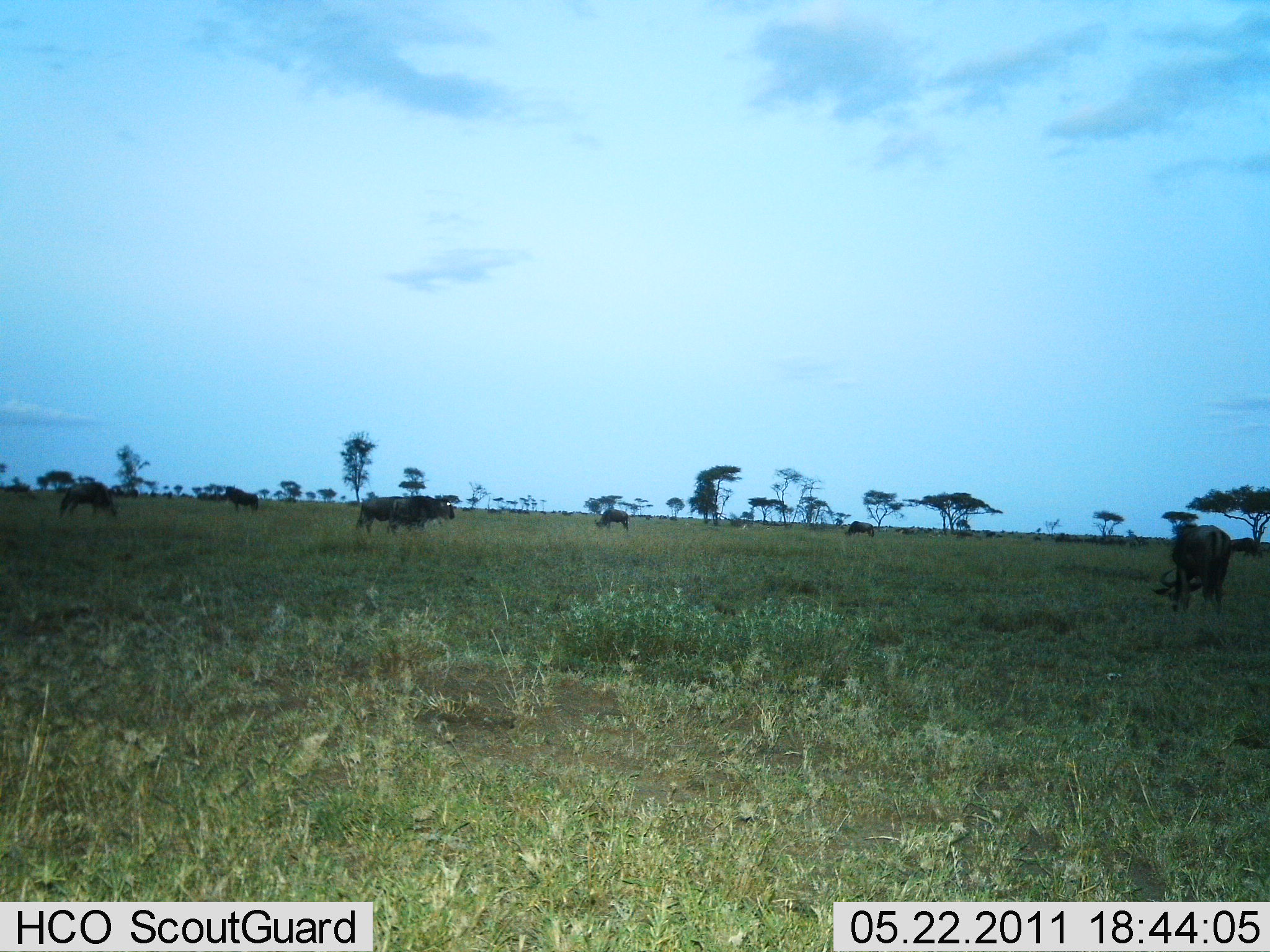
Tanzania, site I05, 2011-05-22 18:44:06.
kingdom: Animalia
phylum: Chordata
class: Mammalia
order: Artiodactyla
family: Bovidae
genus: Connochaetes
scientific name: Connochaetes taurinus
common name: blue wildebeest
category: wildebeest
Wildebeest (blue wildebeest) (Connochaetes taurinus), count 7. Behavior (volunteer vote fractions): standing 73%, resting 0%, moving 9%, interacting 0%. Young present (vote fraction): 0%. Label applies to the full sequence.